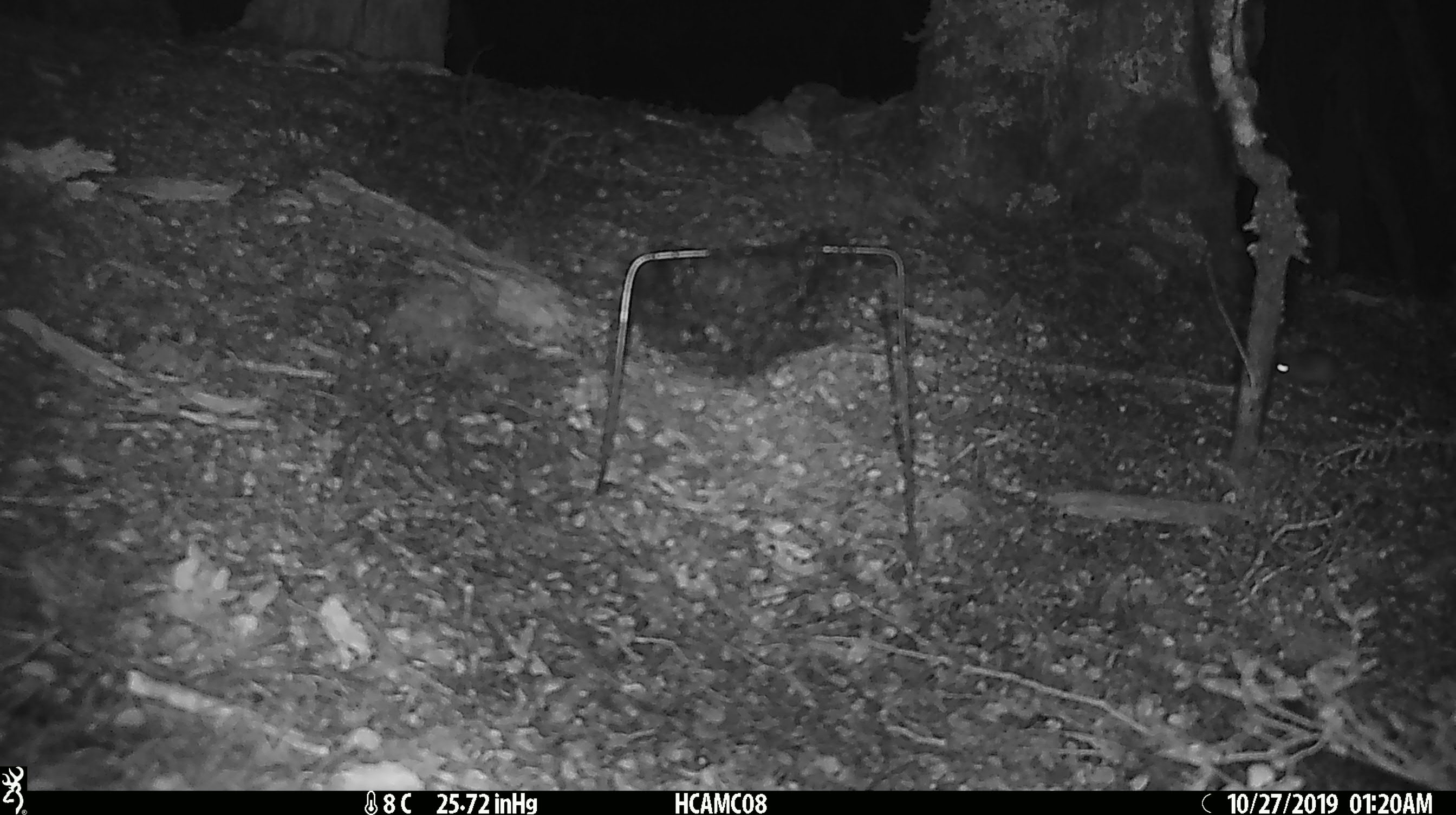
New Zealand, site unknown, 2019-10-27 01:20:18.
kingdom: Animalia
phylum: Chordata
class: Mammalia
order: Rodentia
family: Muridae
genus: Mus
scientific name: Mus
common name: mouse